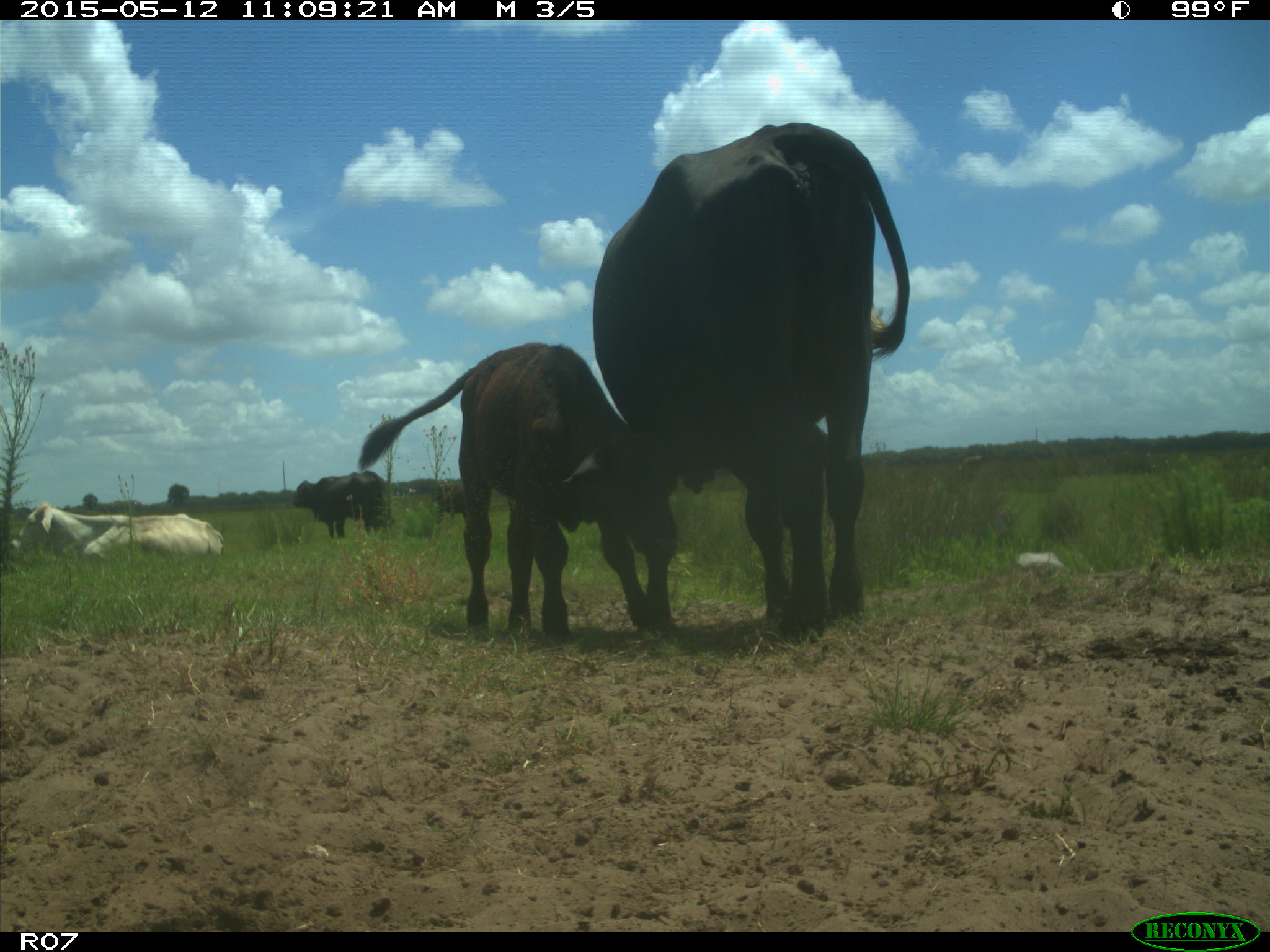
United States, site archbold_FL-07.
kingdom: Animalia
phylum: Chordata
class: Mammalia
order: Artiodactyla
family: Bovidae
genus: Bos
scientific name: Bos taurus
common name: domestic cow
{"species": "Bos taurus (domestic cow)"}